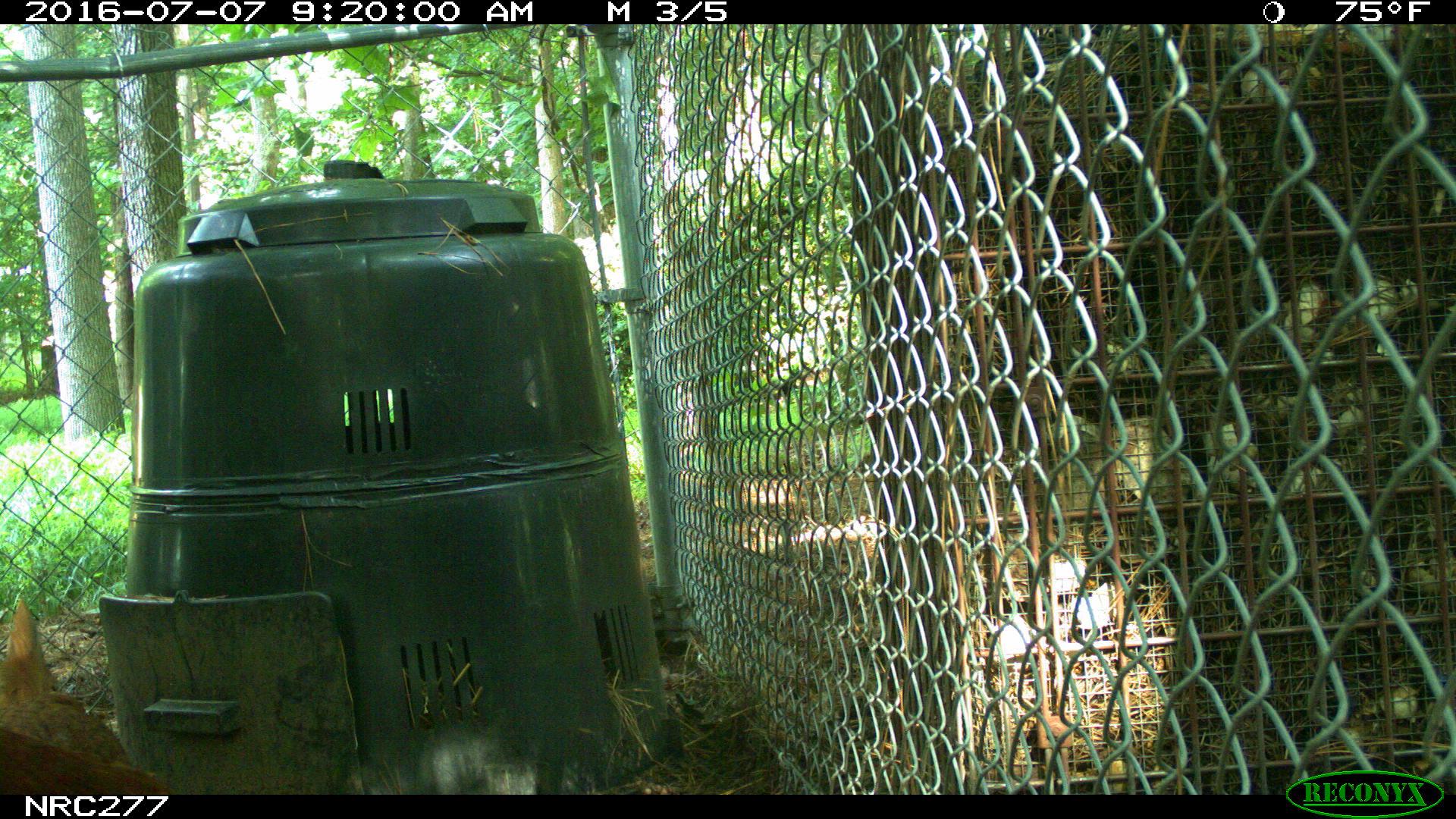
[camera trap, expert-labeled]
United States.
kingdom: Animalia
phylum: Chordata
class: Aves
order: Galliformes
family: Phasianidae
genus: Gallus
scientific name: Gallus gallus domesticus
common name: domestic chicken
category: Chicken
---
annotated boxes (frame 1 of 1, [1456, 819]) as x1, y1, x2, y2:
Chicken: 1, 594, 165, 785